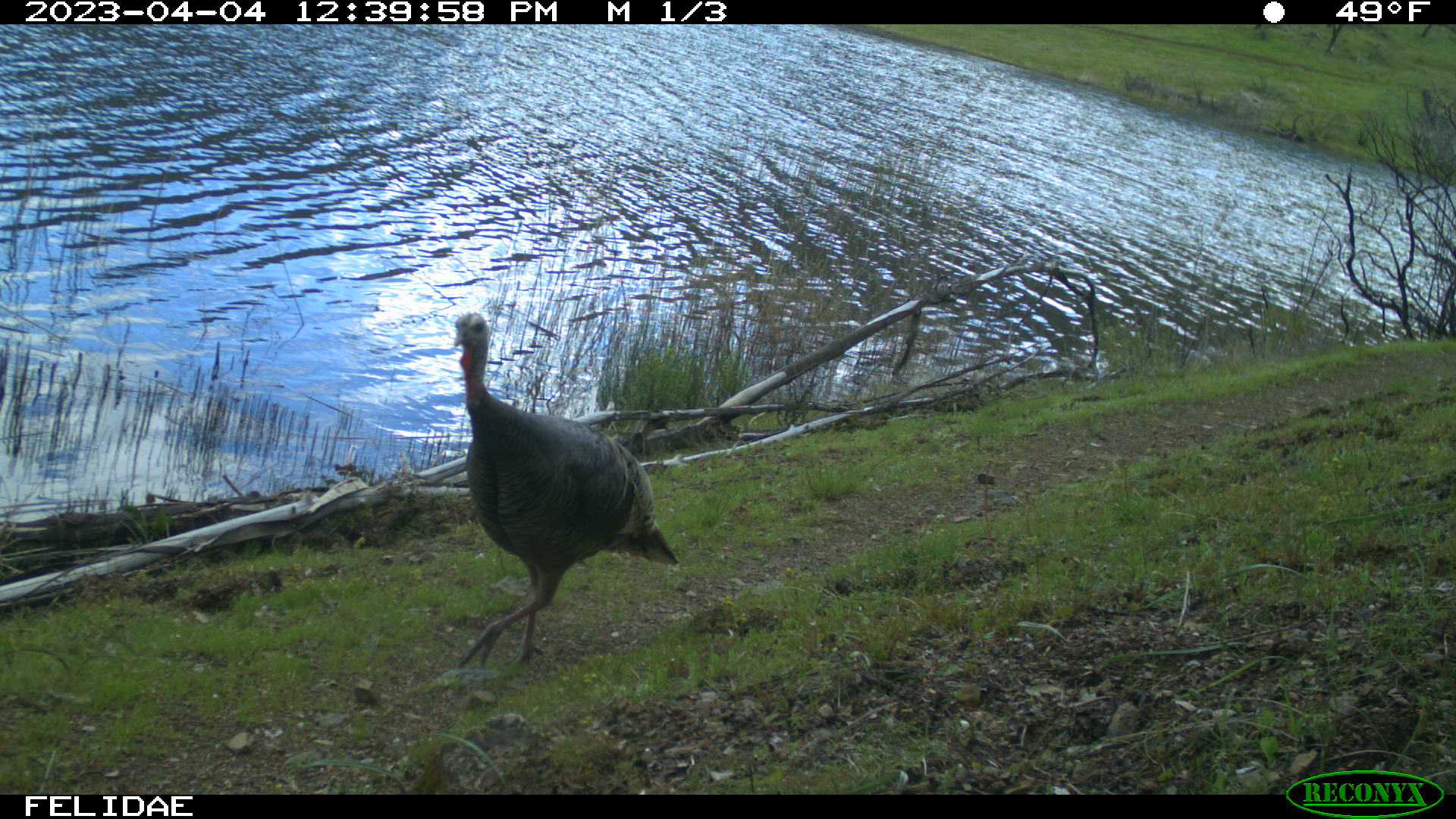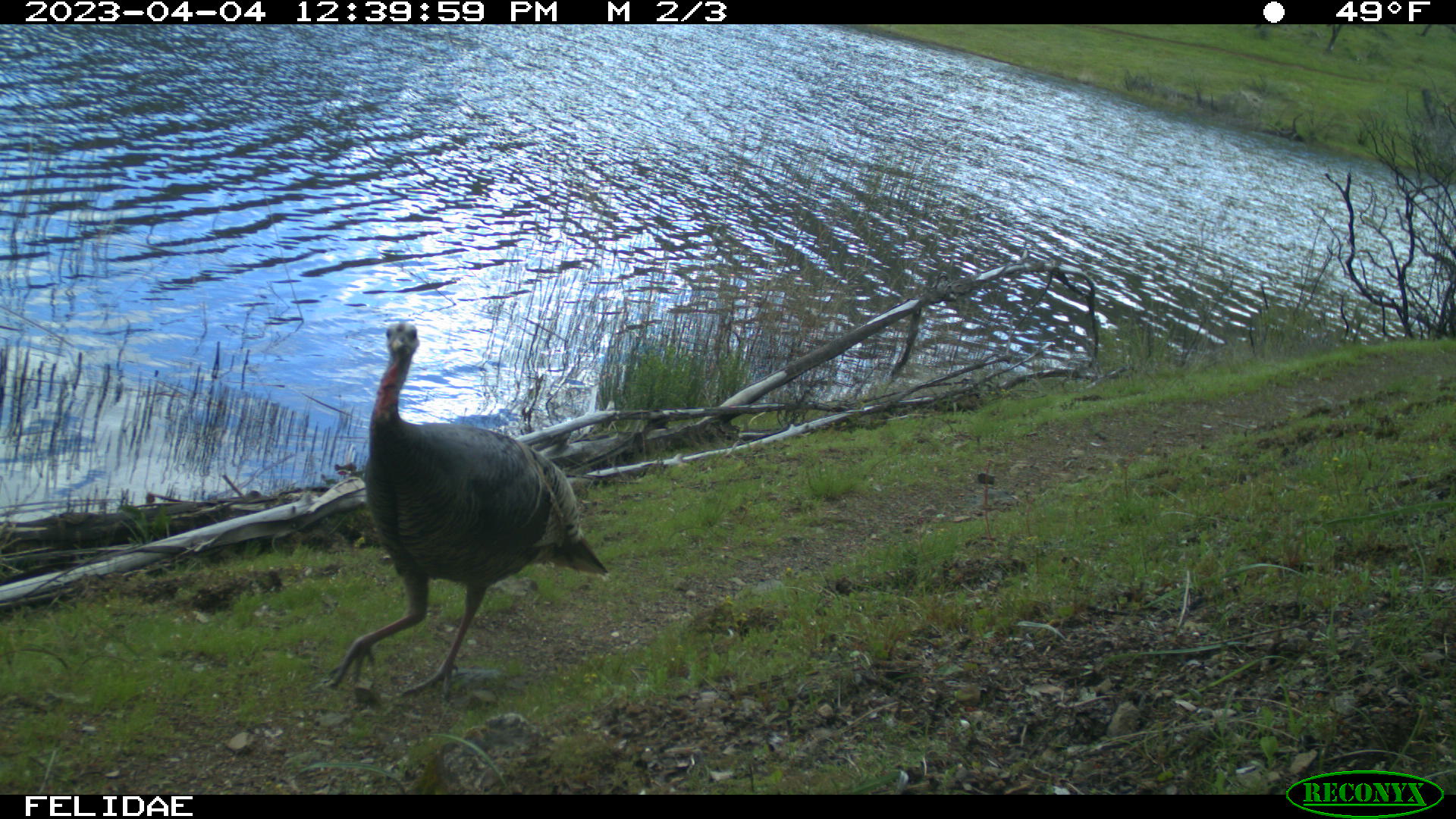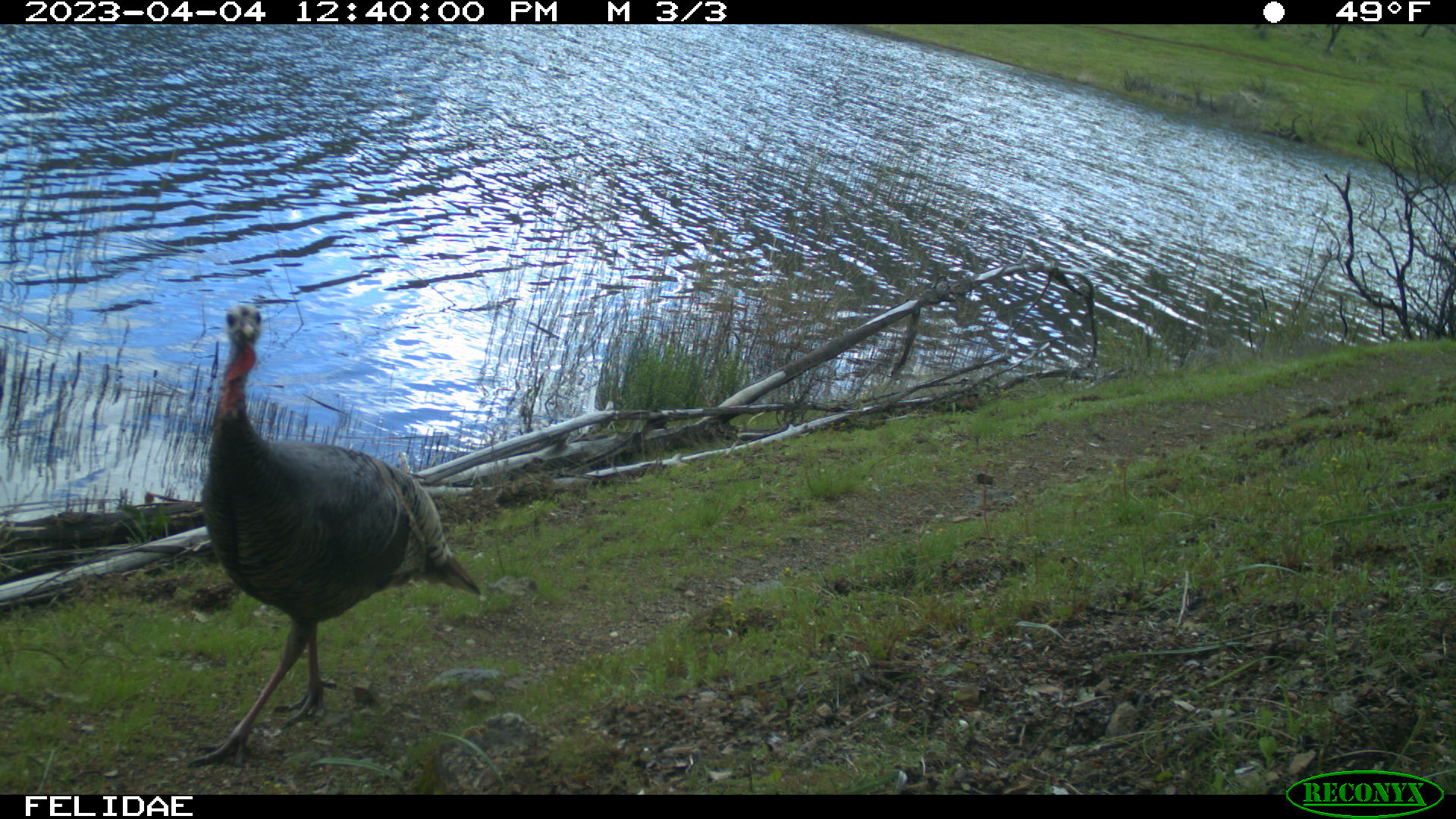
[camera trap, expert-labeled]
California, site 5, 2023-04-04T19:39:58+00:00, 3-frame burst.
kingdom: Animalia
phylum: Chordata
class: Aves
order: Galliformes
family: Phasianidae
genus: Meleagris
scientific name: Meleagris gallopavo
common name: turkey